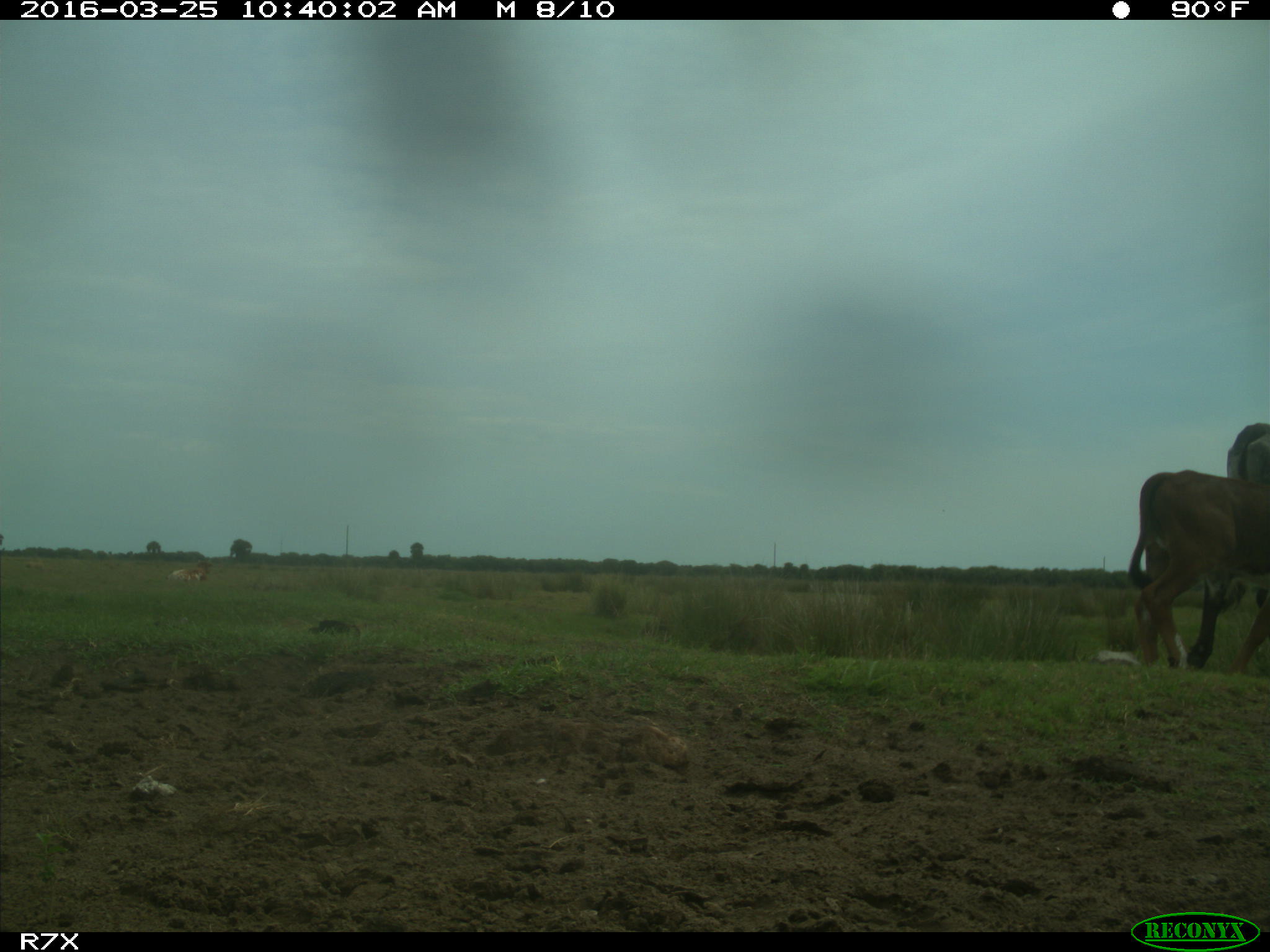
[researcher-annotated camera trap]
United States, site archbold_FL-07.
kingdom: Animalia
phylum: Chordata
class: Mammalia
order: Artiodactyla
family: Bovidae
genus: Bos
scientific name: Bos taurus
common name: domestic cow